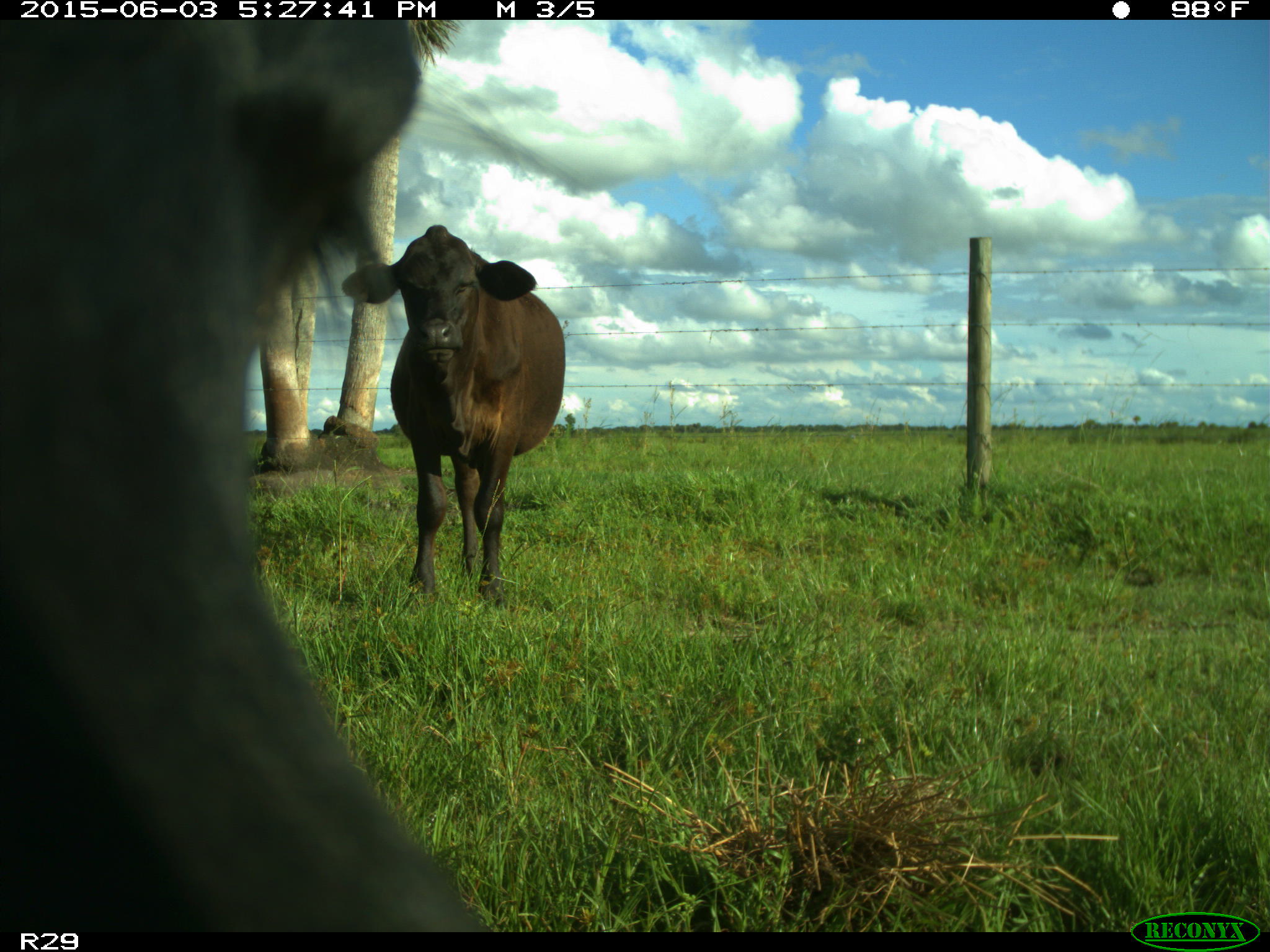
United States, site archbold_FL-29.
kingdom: Animalia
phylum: Chordata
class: Mammalia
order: Artiodactyla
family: Bovidae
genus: Bos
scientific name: Bos taurus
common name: domestic cow